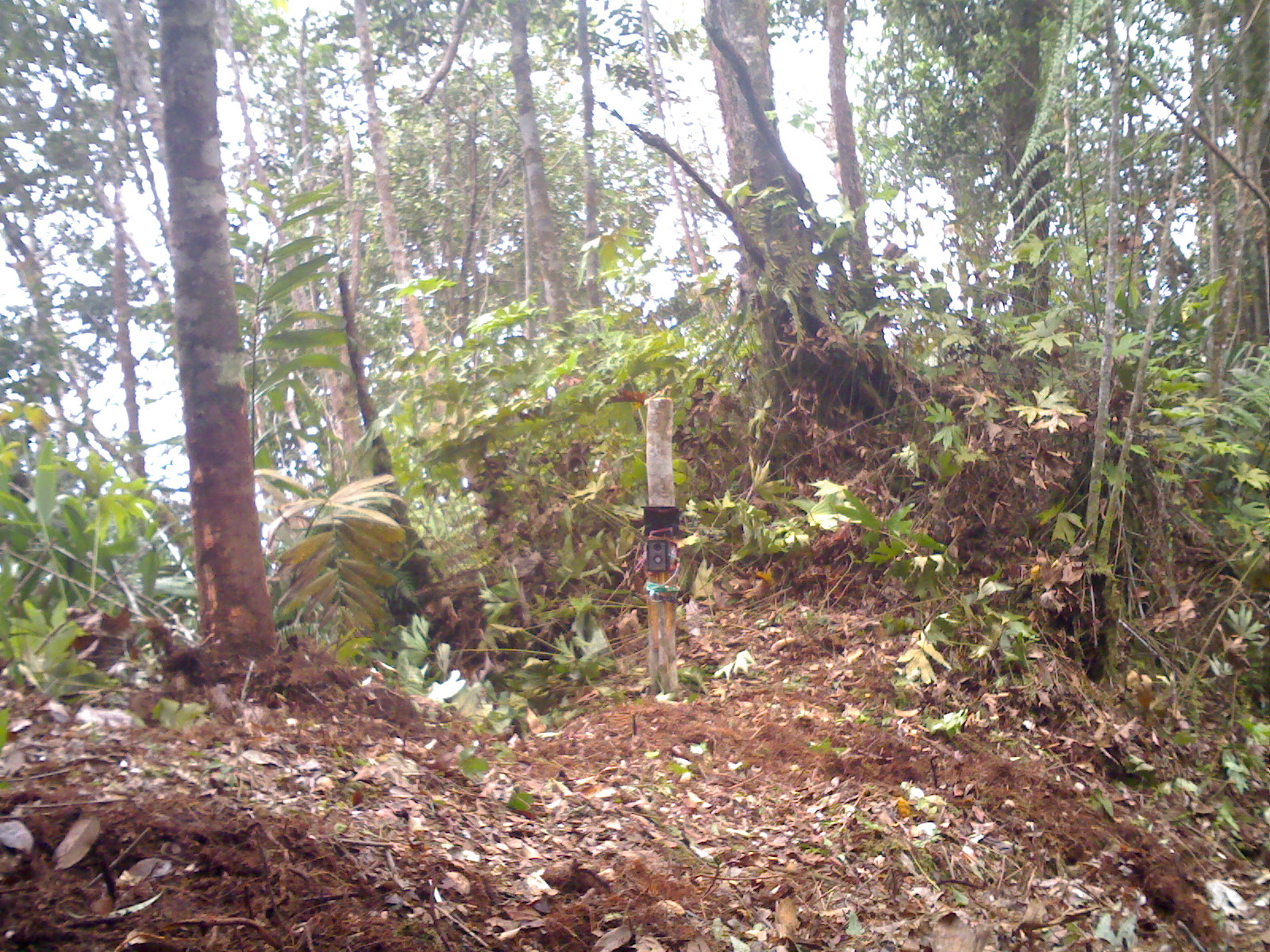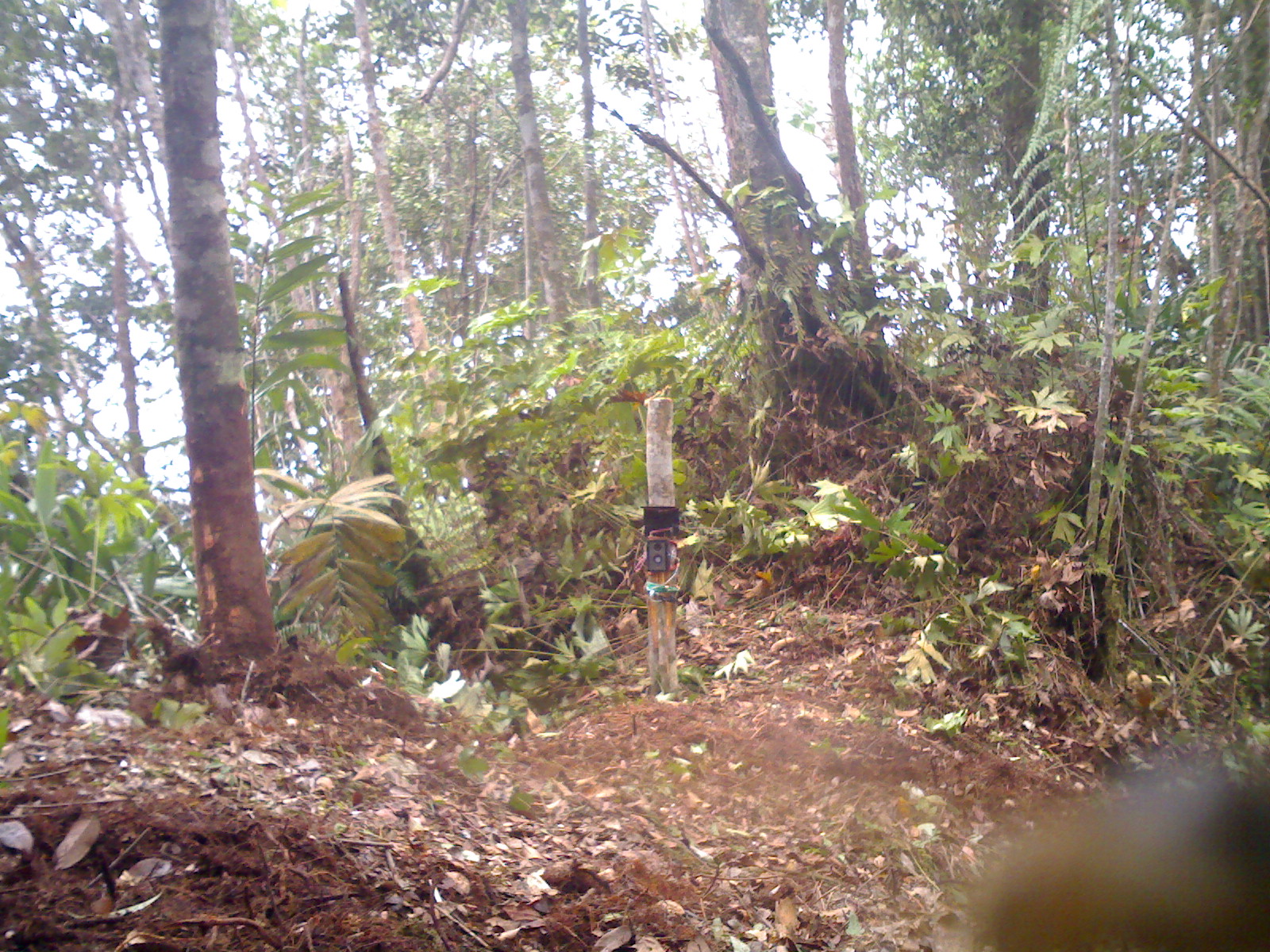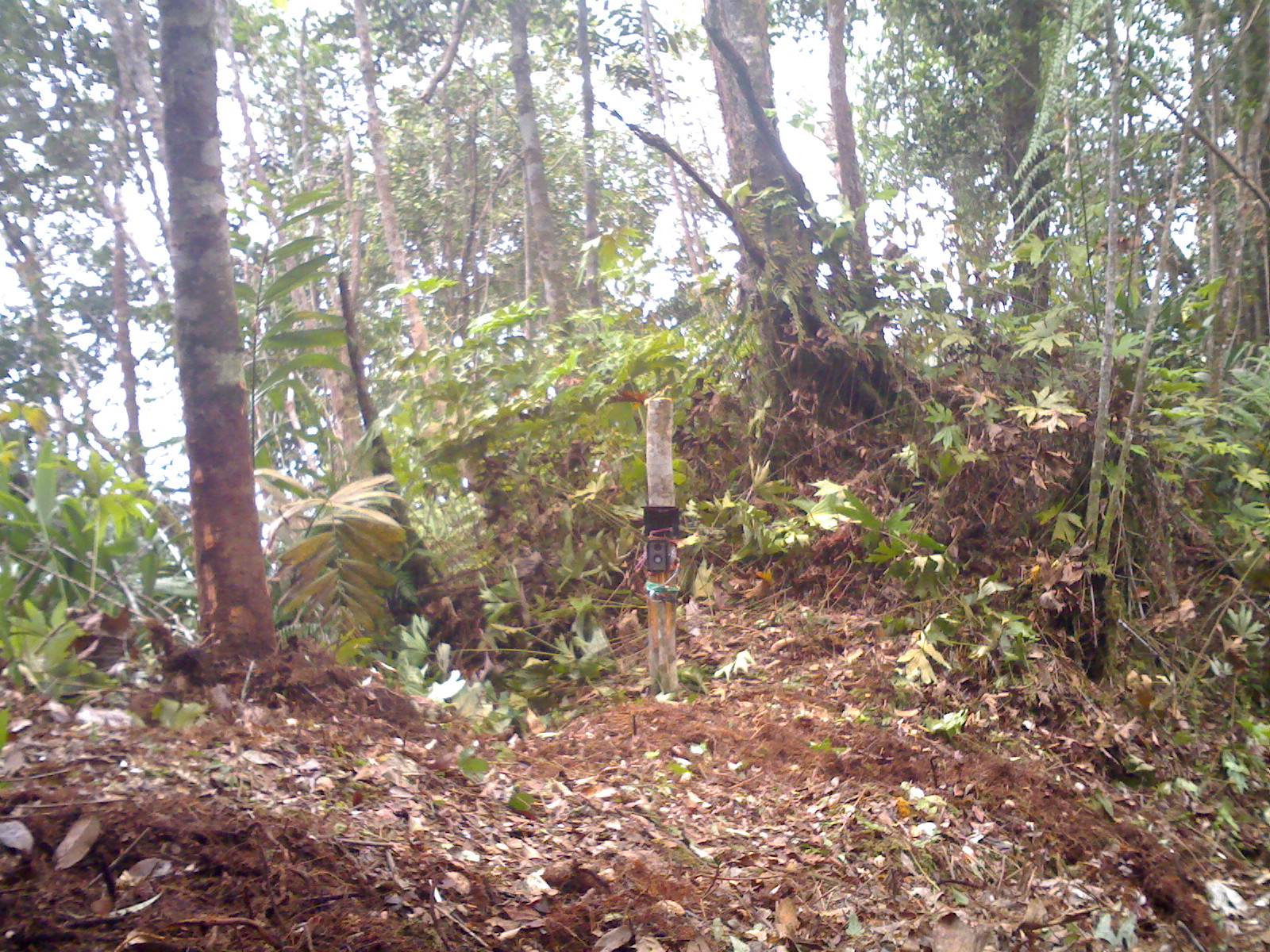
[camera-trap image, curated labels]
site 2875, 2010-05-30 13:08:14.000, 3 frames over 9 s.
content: unidentified animal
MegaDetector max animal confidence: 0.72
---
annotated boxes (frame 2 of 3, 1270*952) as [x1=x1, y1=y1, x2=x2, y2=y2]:
unknown: [x1=969, y1=739, x2=1268, y2=947]